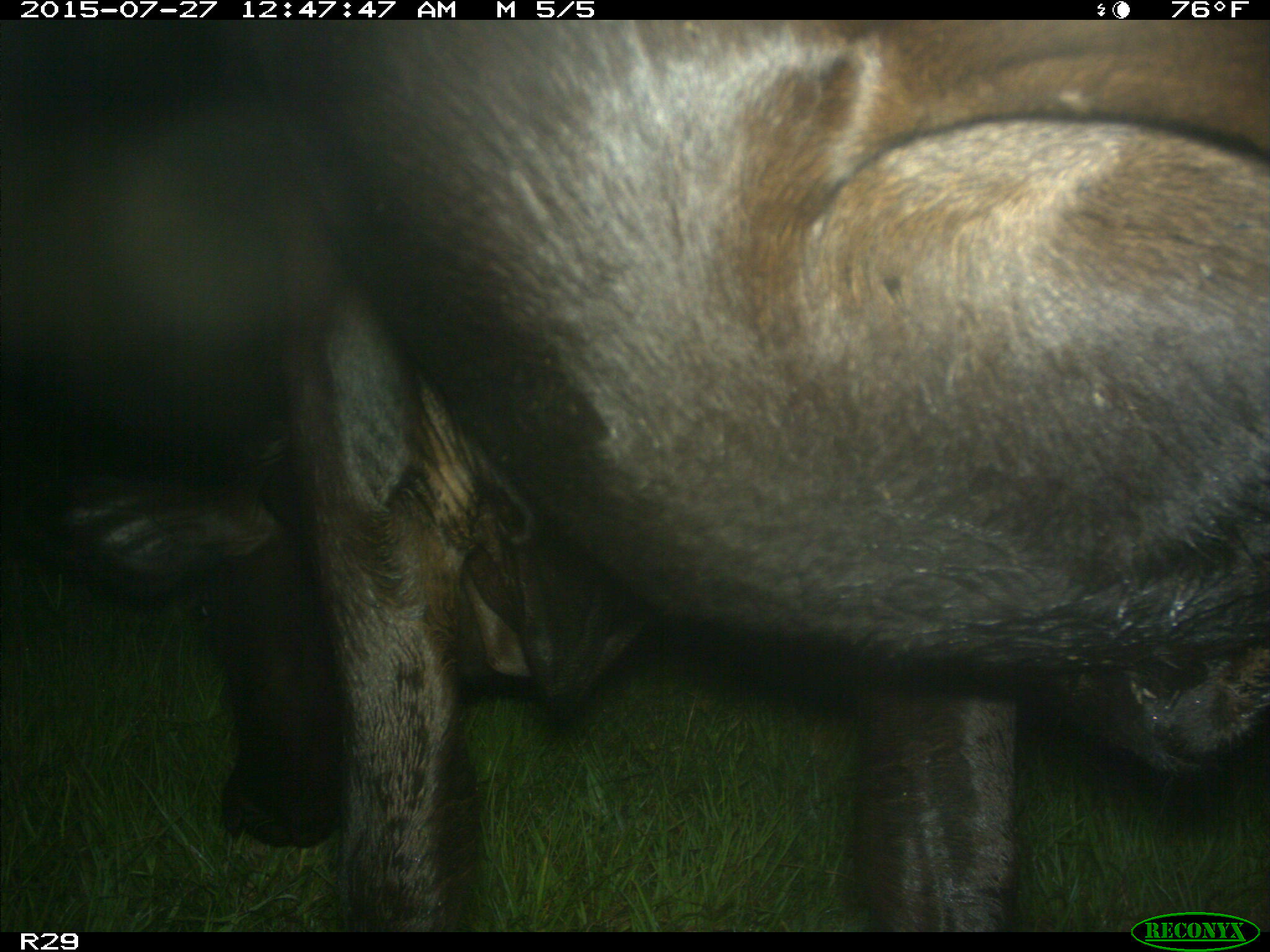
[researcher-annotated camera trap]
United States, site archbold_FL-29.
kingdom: Animalia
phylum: Chordata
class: Mammalia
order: Artiodactyla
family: Bovidae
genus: Bos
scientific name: Bos taurus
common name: domestic cow